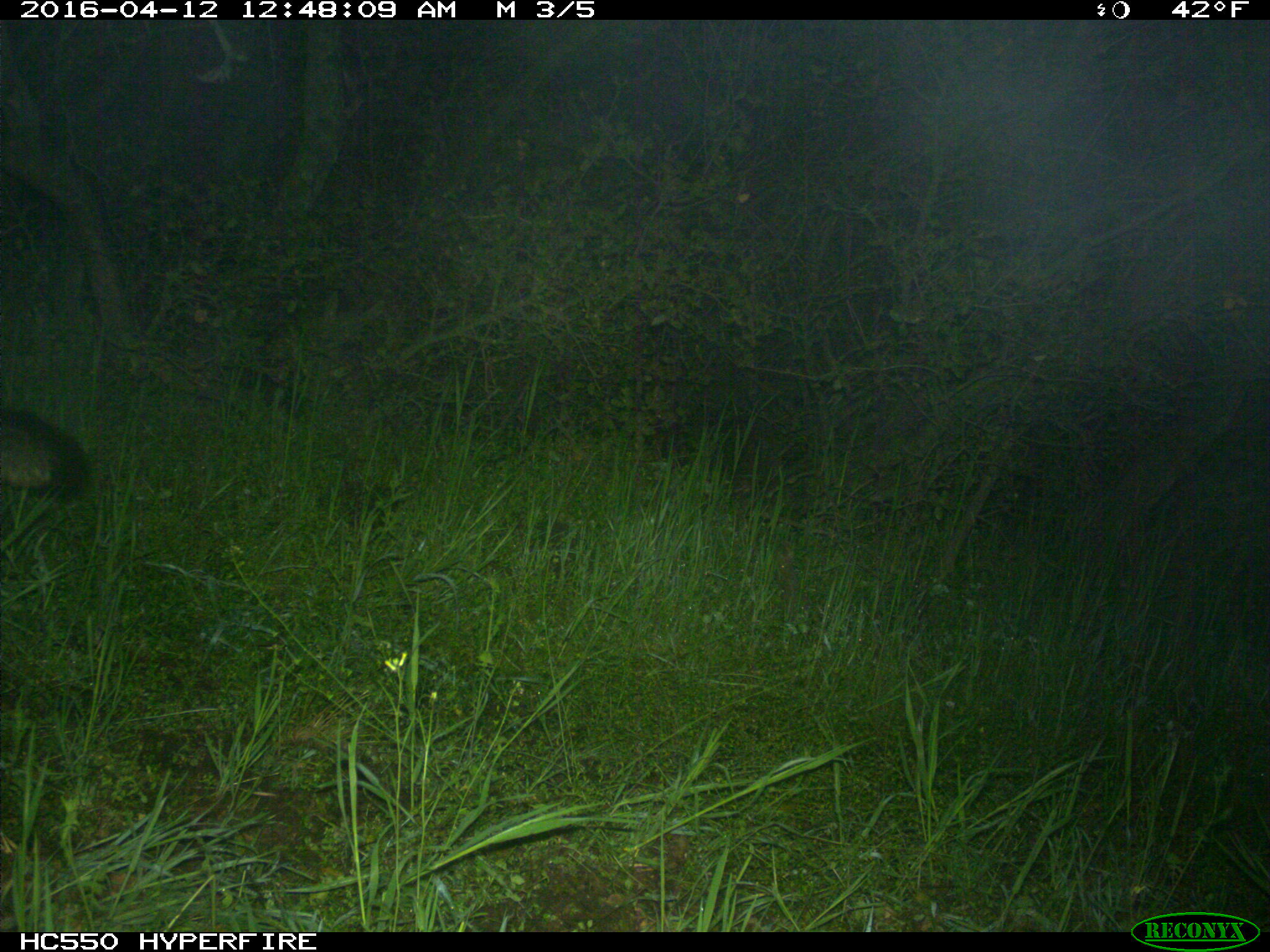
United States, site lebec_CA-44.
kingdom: Animalia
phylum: Chordata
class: Mammalia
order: Carnivora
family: Canidae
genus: Urocyon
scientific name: Urocyon cinereoargenteus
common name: gray fox